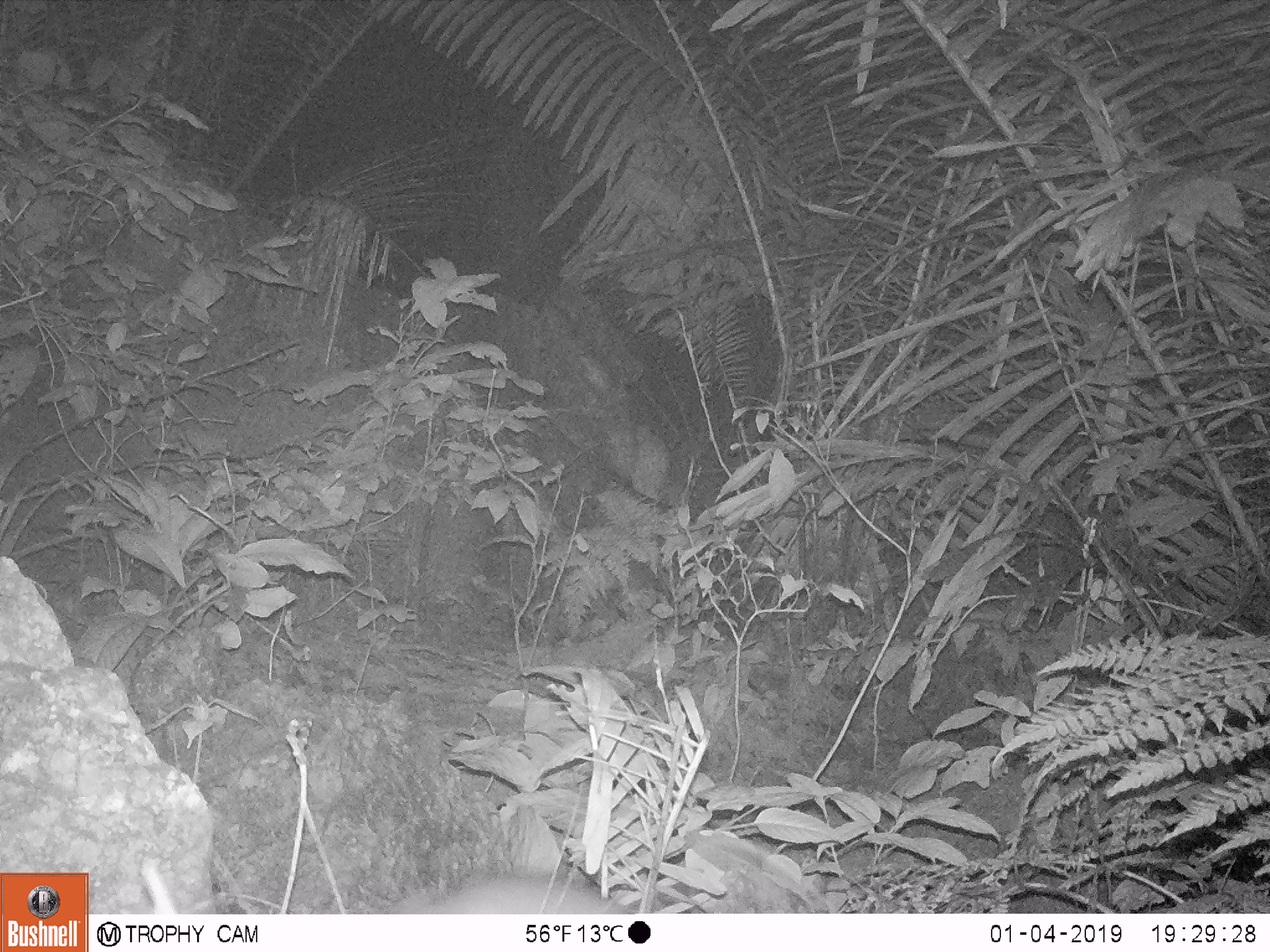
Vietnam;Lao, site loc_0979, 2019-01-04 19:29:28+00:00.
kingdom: Animalia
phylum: Chordata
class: Mammalia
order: Rodentia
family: Muridae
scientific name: Muridae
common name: old-world mice and rats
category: unidentified murid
Unidentified murid (old-world mice and rats) (Muridae). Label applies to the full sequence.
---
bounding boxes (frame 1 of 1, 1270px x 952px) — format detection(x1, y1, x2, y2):
unidentified murid: detection(385, 865, 628, 914)